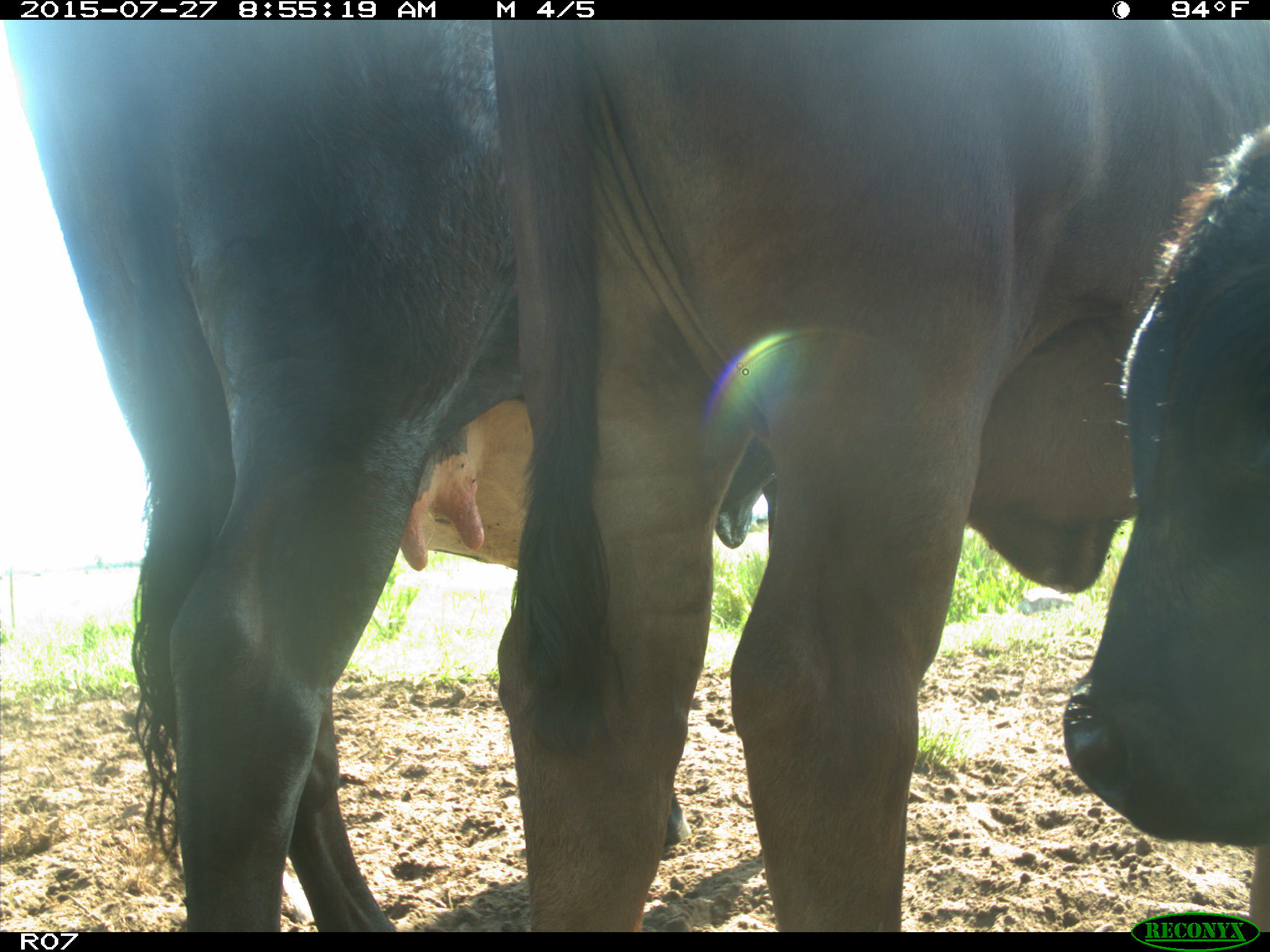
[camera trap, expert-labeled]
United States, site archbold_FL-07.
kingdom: Animalia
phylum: Chordata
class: Mammalia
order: Artiodactyla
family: Bovidae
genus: Bos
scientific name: Bos taurus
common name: domestic cow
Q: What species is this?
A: Bos taurus (domestic cow).